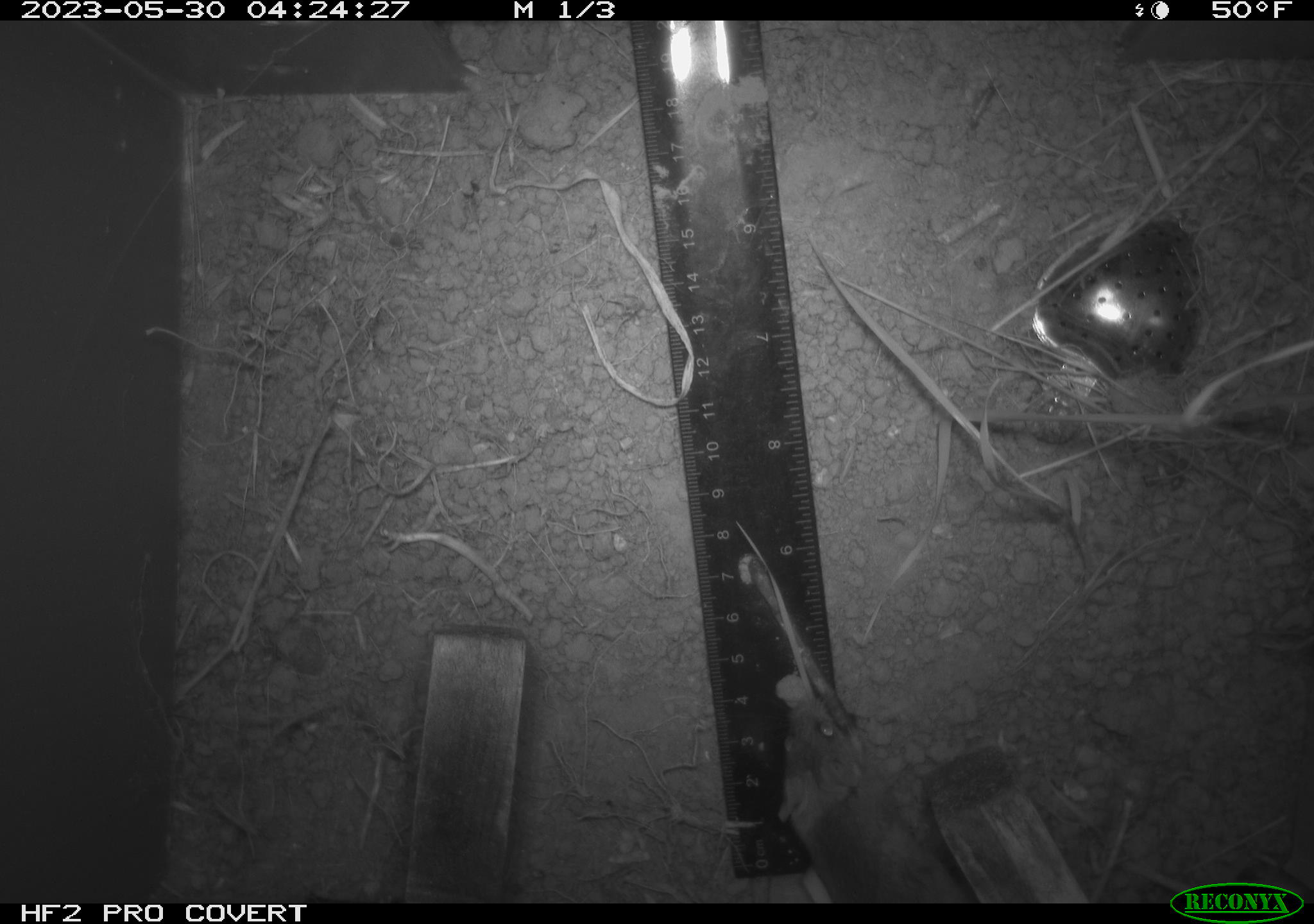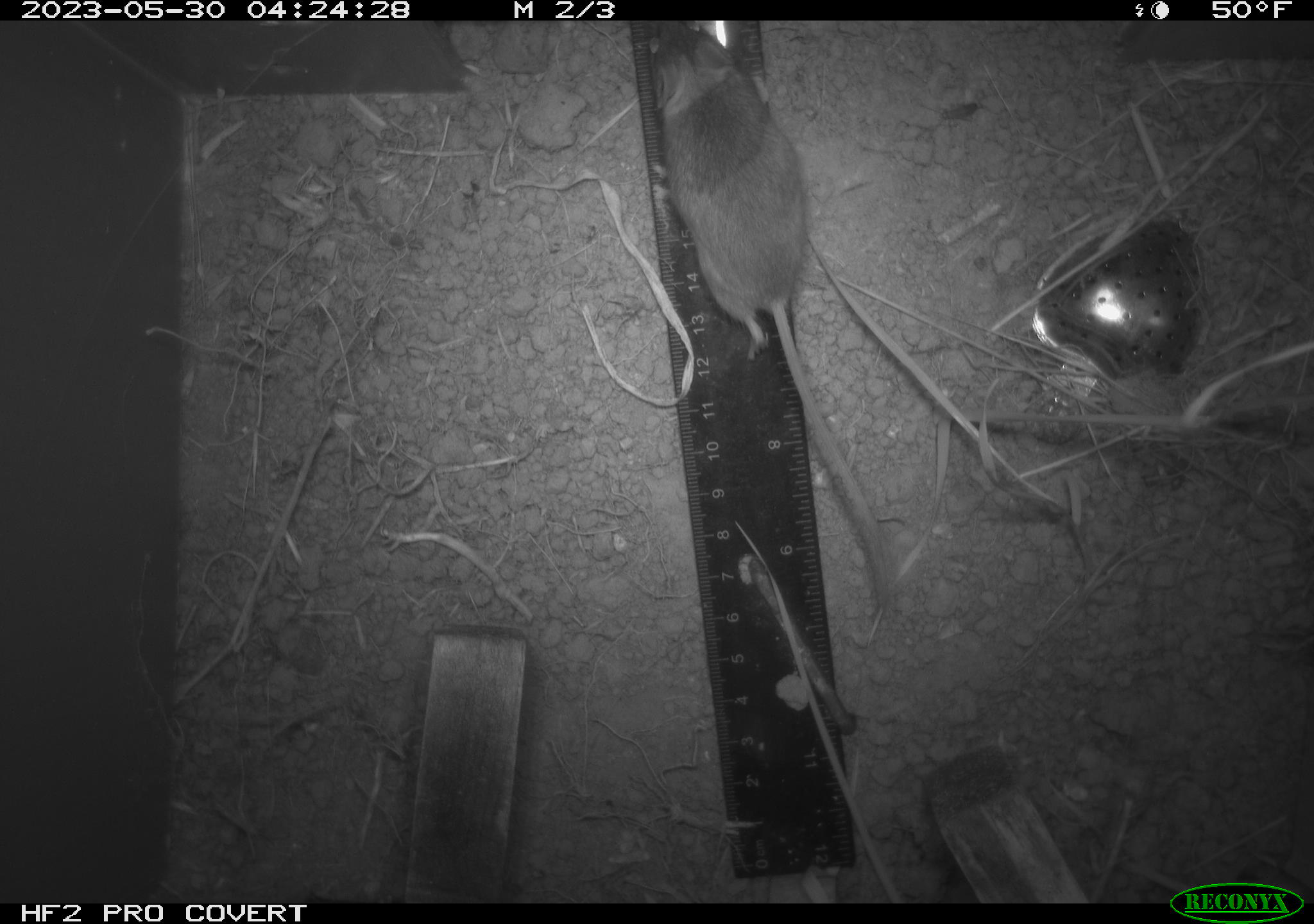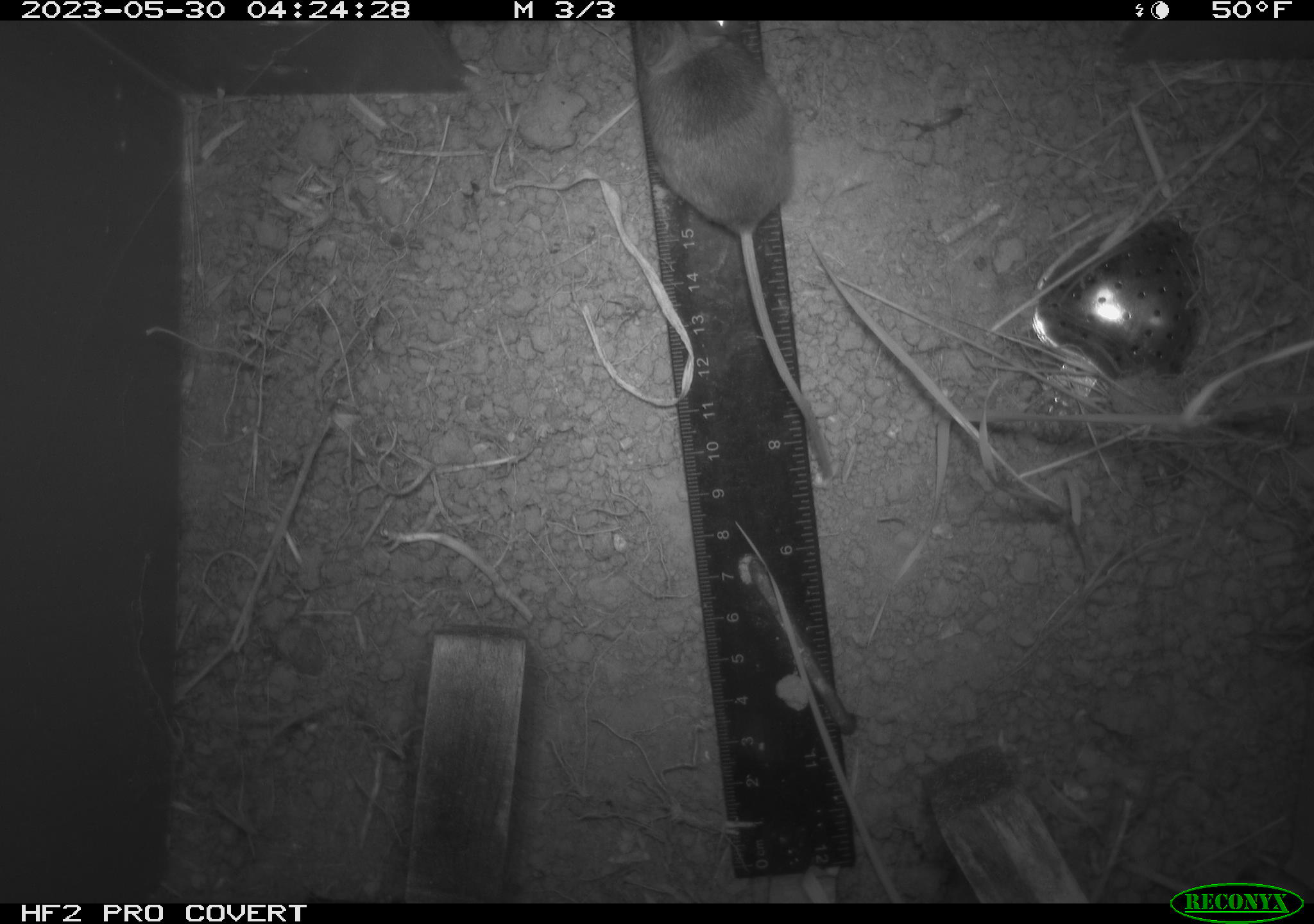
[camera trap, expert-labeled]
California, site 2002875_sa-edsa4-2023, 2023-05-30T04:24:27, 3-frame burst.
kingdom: Animalia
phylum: Chordata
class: Mammalia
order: Rodentia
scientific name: Rodentia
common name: mouse species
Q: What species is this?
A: Mouse species (Rodentia).